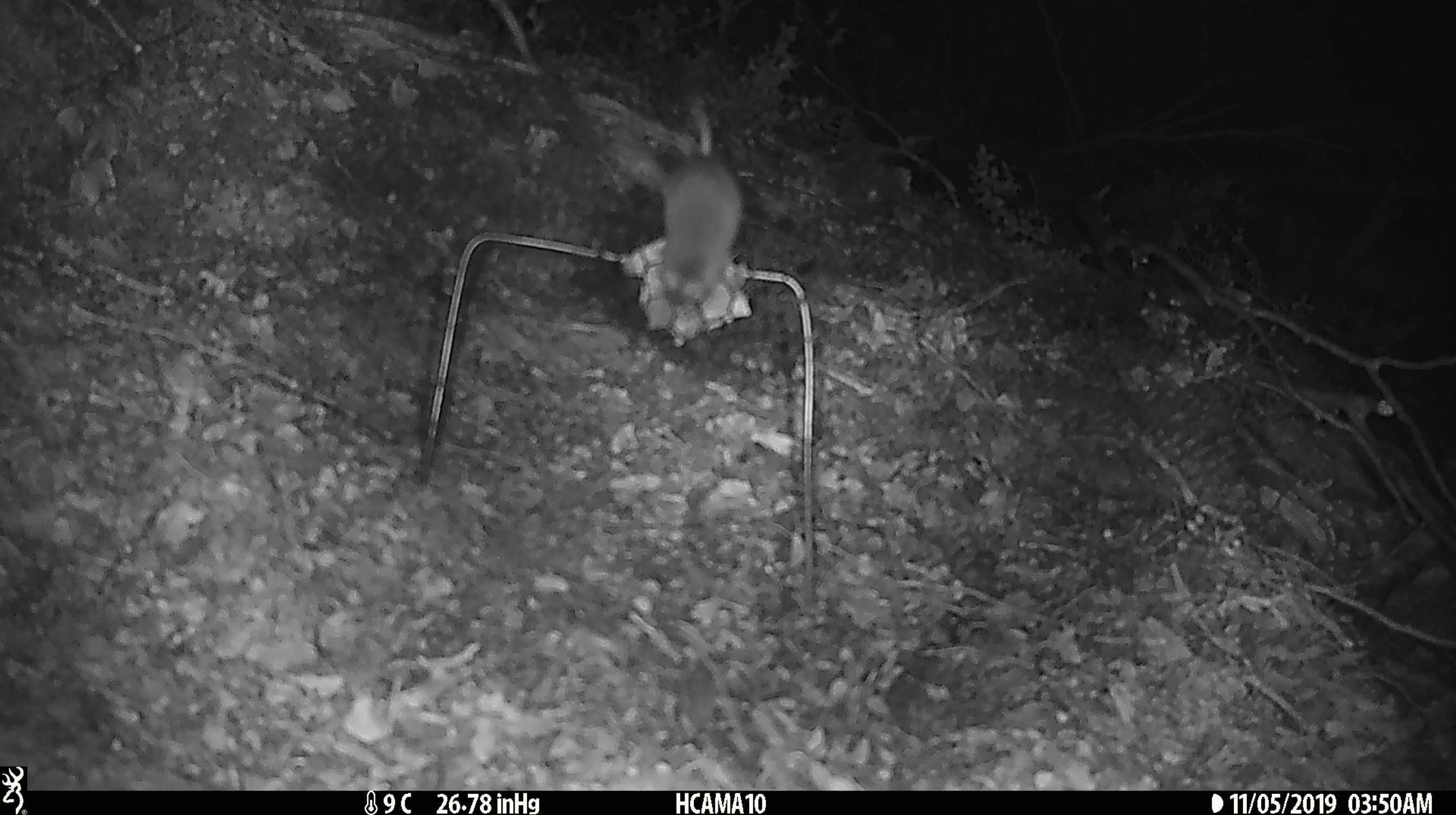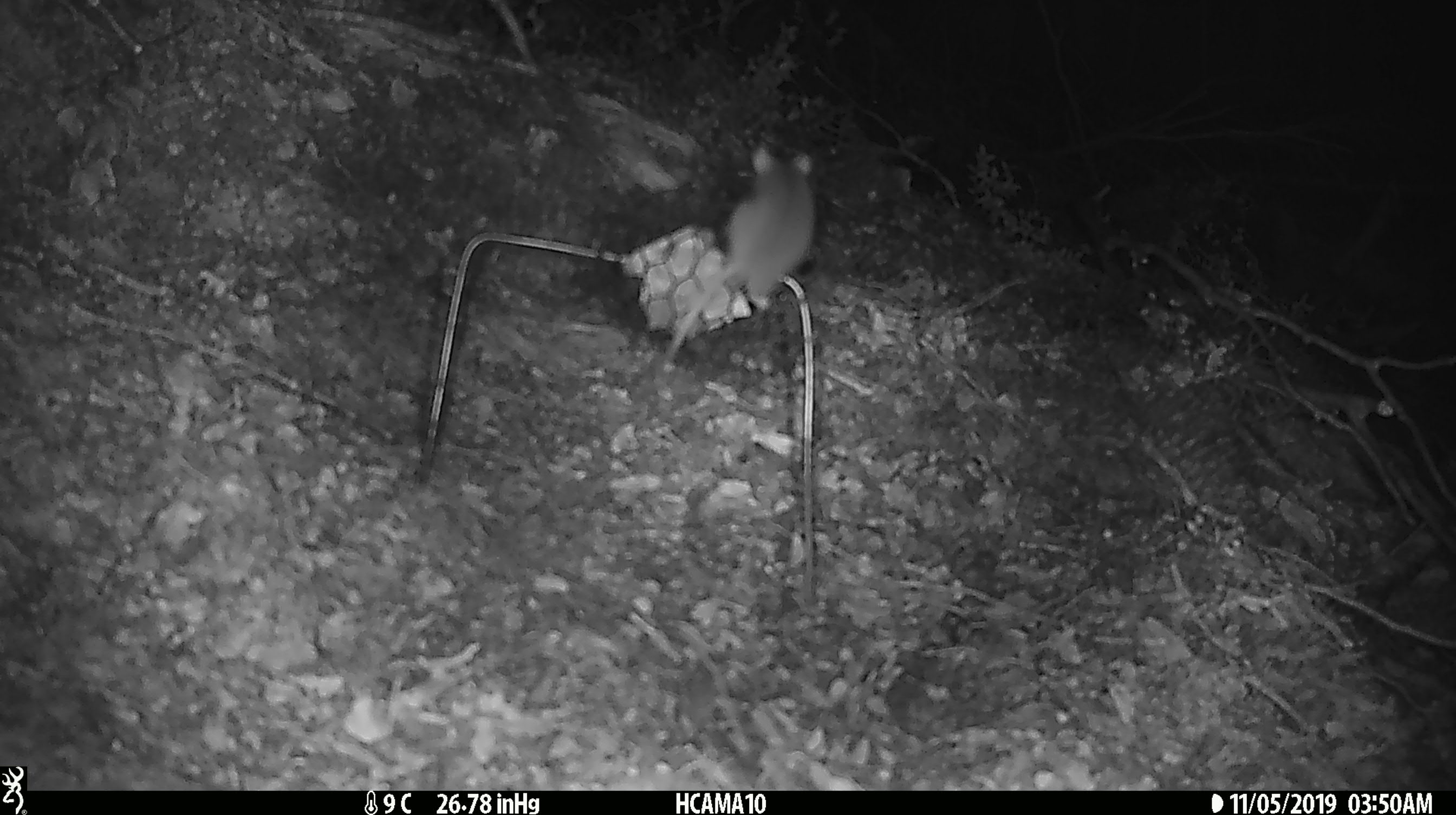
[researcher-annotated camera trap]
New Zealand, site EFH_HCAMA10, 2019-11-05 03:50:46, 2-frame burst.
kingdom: Animalia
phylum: Chordata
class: Mammalia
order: Rodentia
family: Muridae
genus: Mus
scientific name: Mus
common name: mouse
Mouse (Mus).